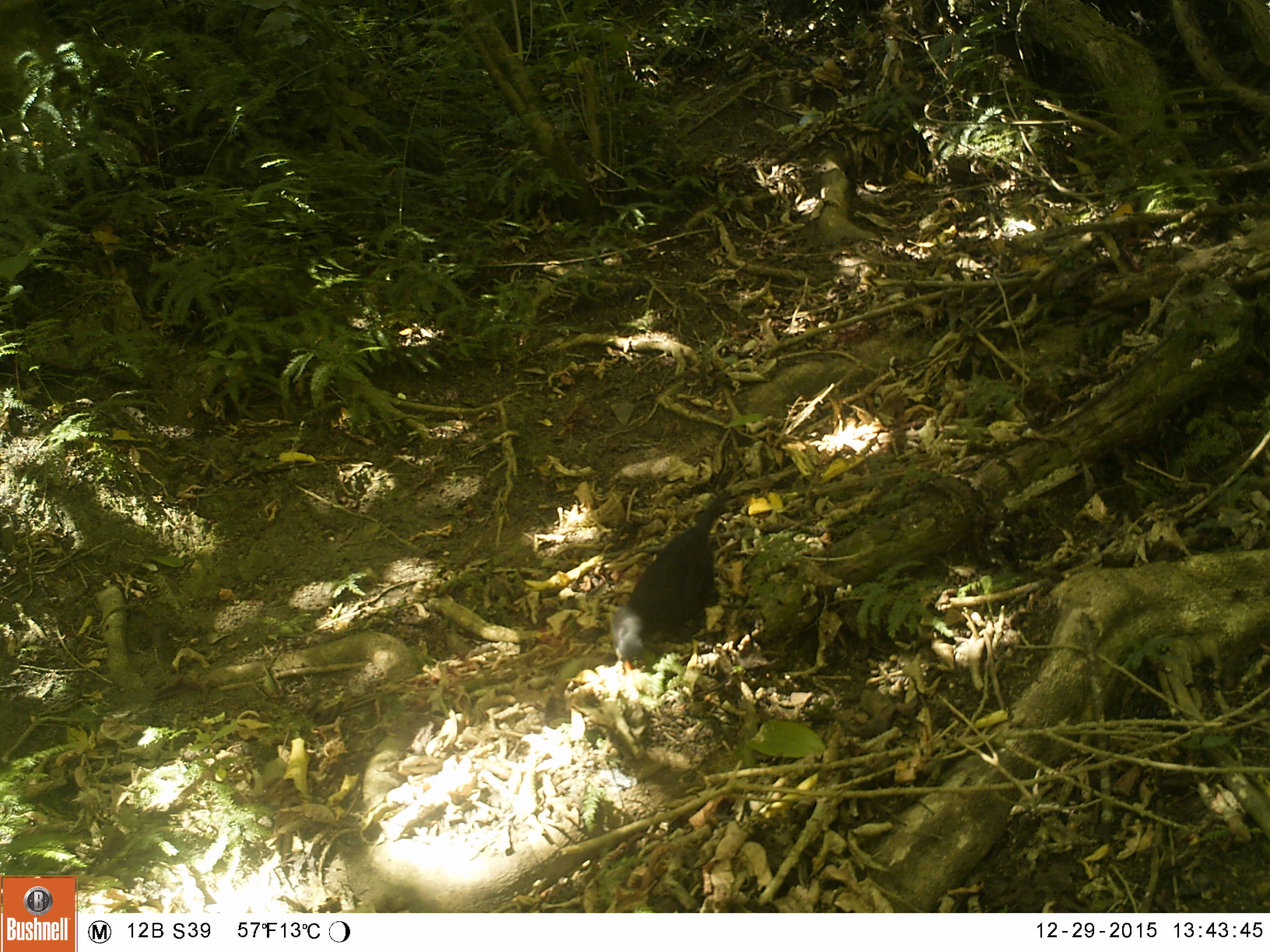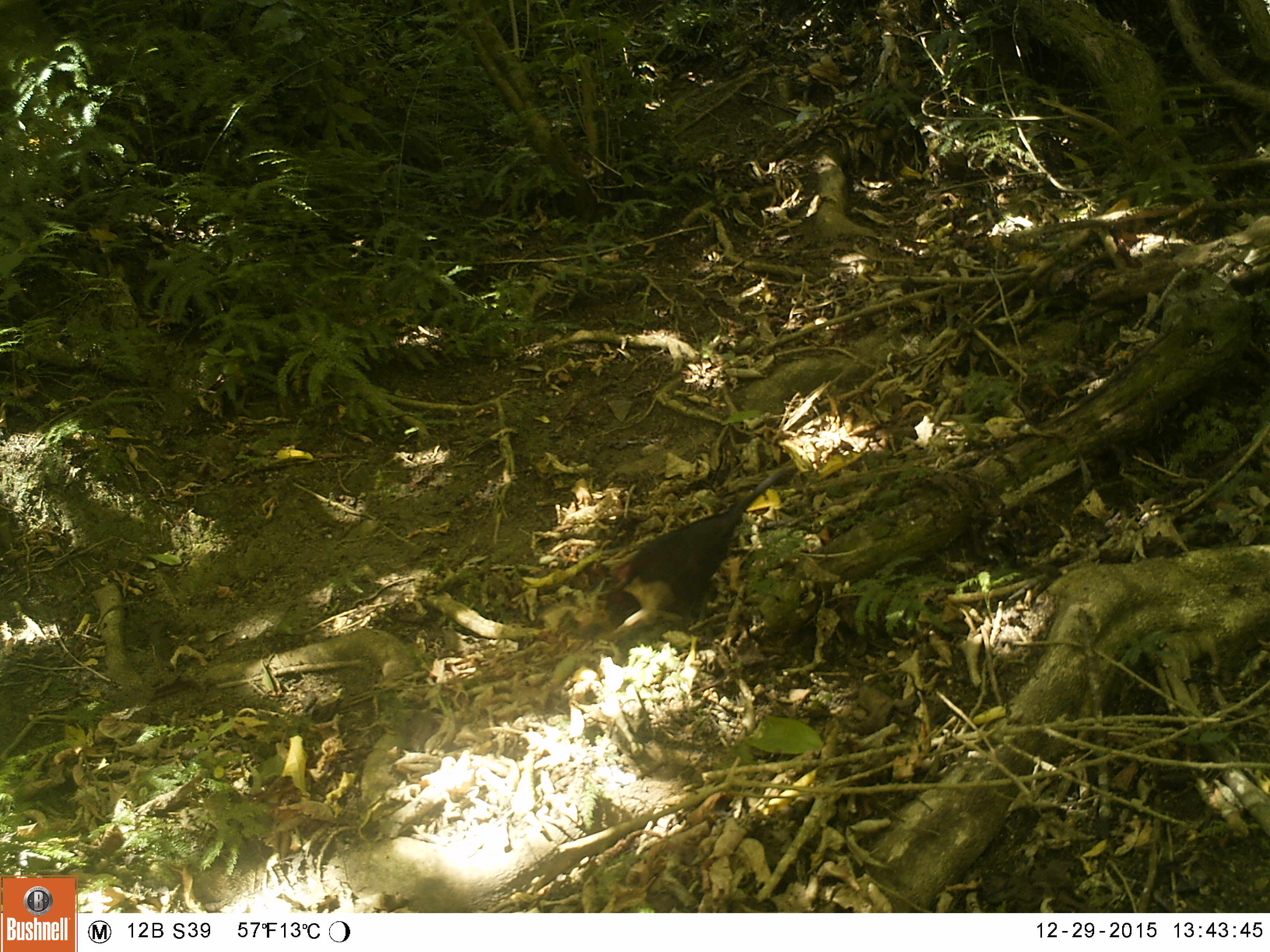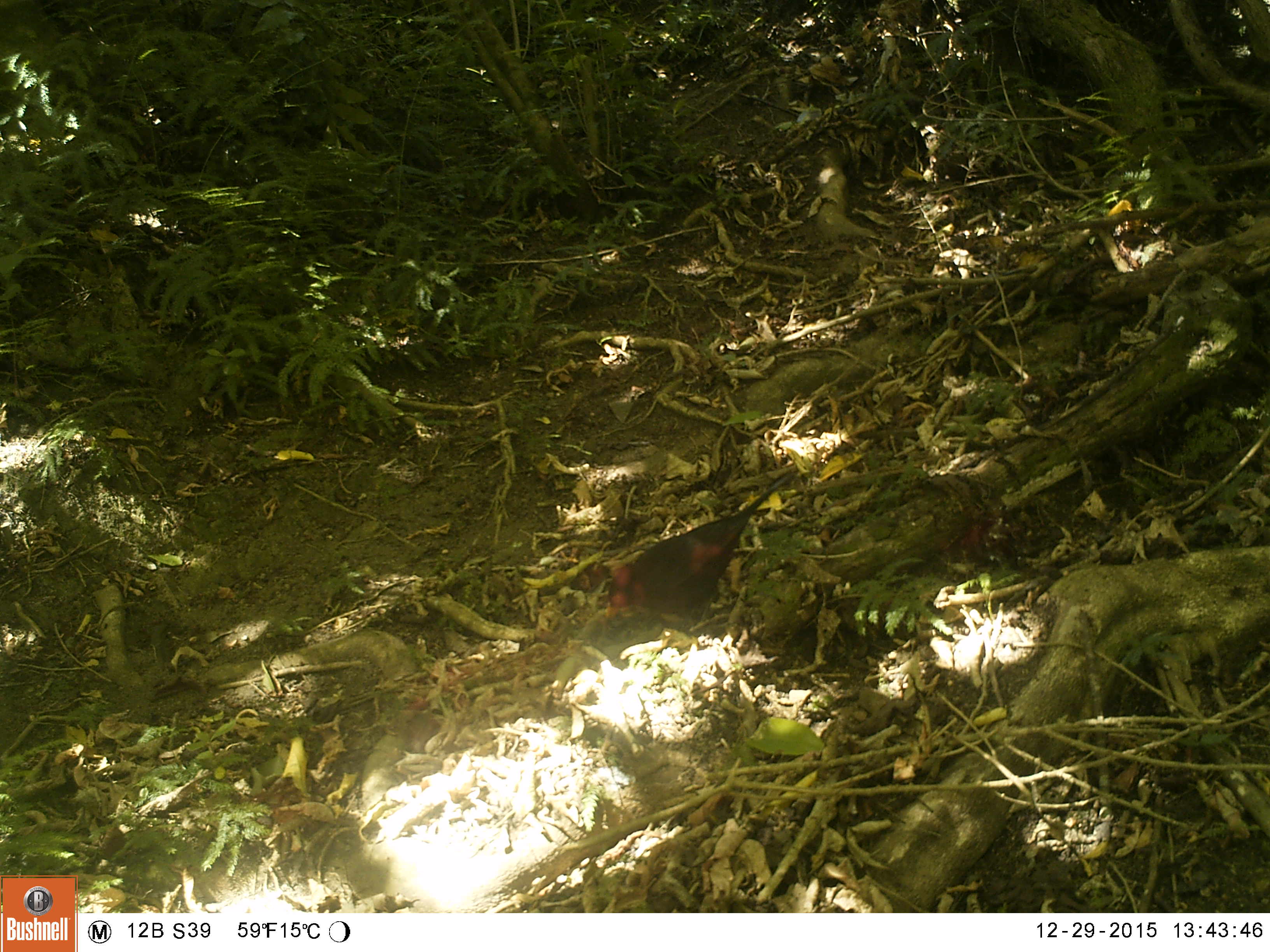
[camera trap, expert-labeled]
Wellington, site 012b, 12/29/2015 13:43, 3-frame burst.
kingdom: Animalia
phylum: Chordata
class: Aves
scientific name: Aves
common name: bird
Bird (Aves).